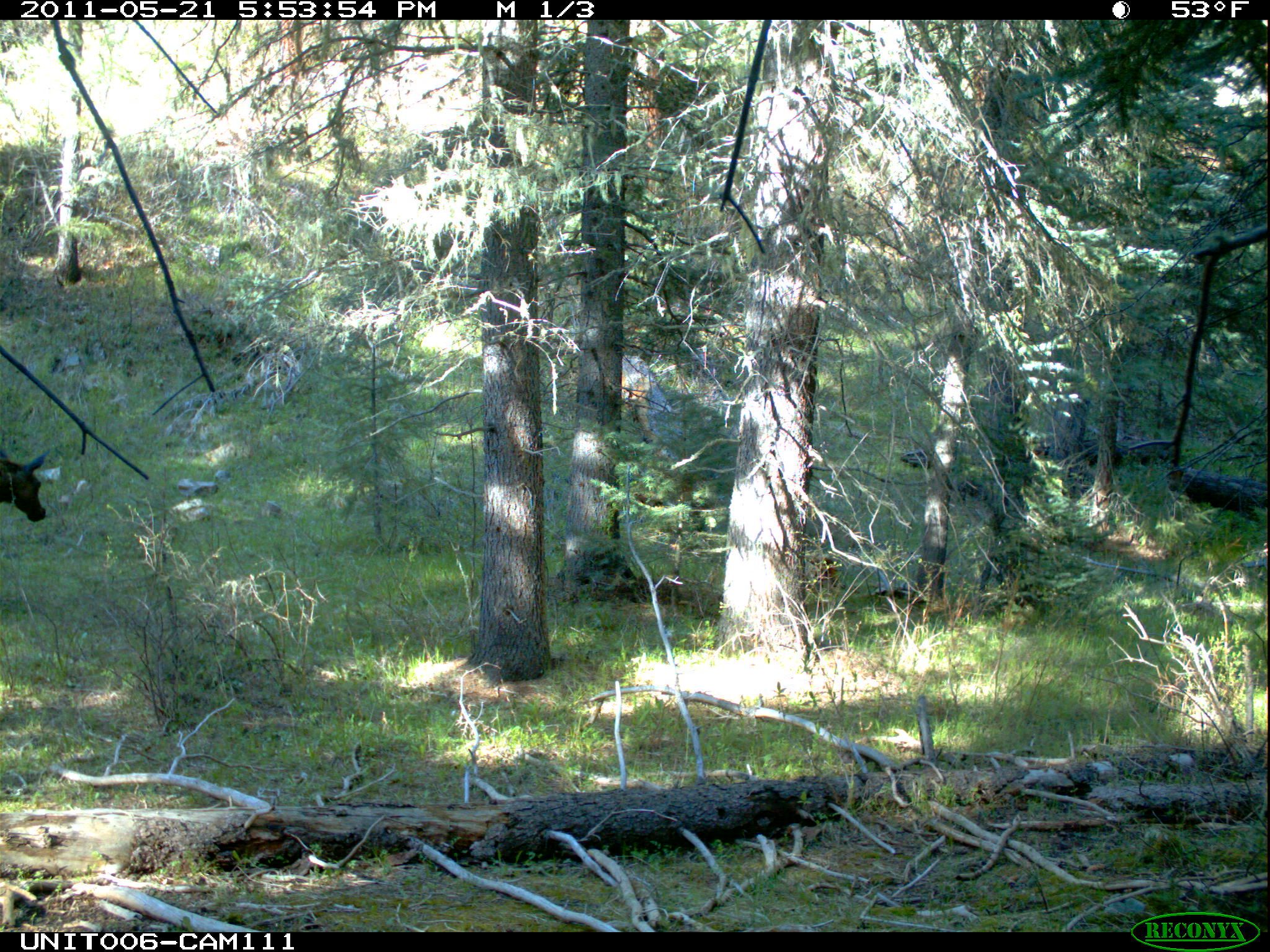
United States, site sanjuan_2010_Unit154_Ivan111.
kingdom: Animalia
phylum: Chordata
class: Mammalia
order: Artiodactyla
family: Cervidae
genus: Cervus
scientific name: Cervus elaphus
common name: red deer